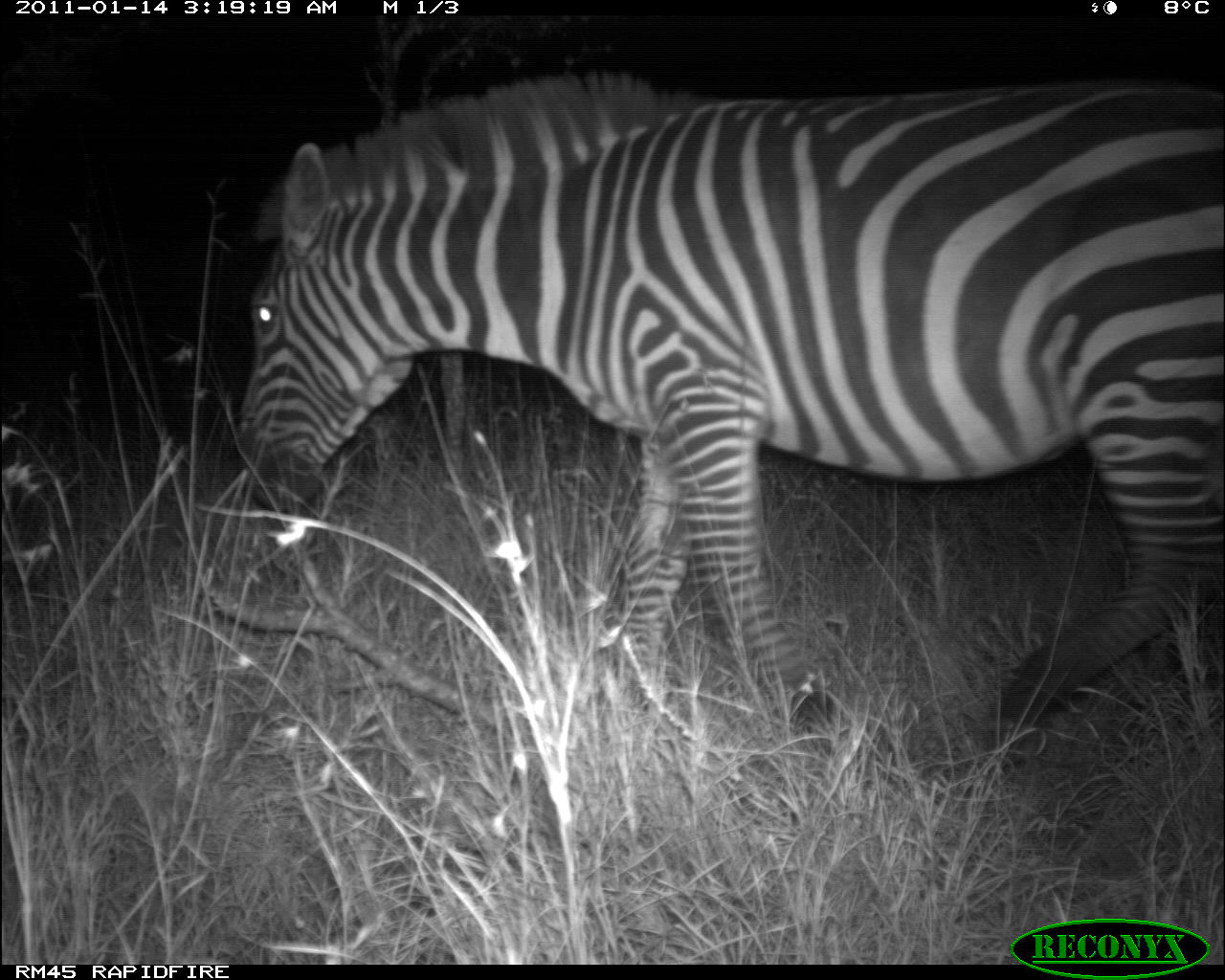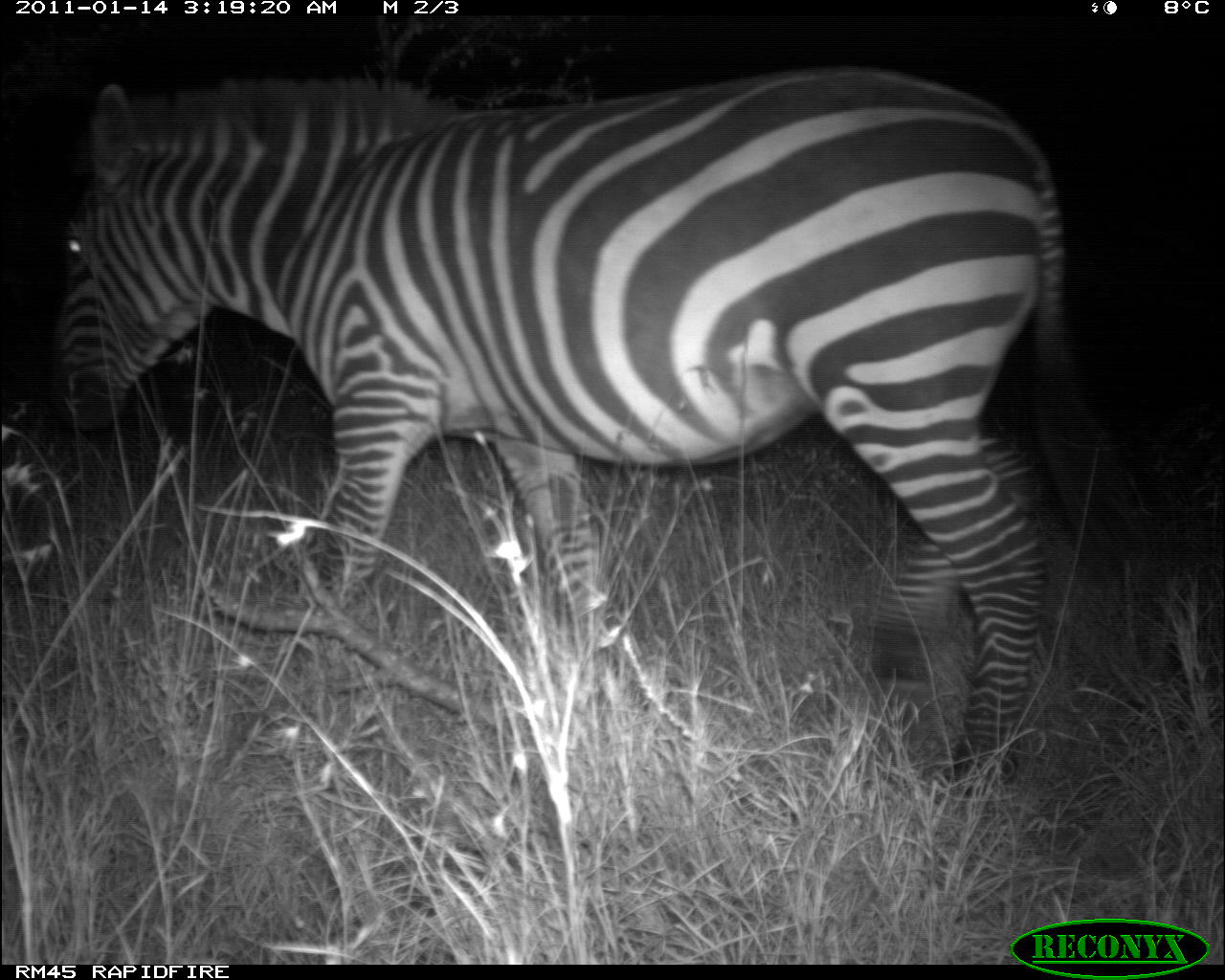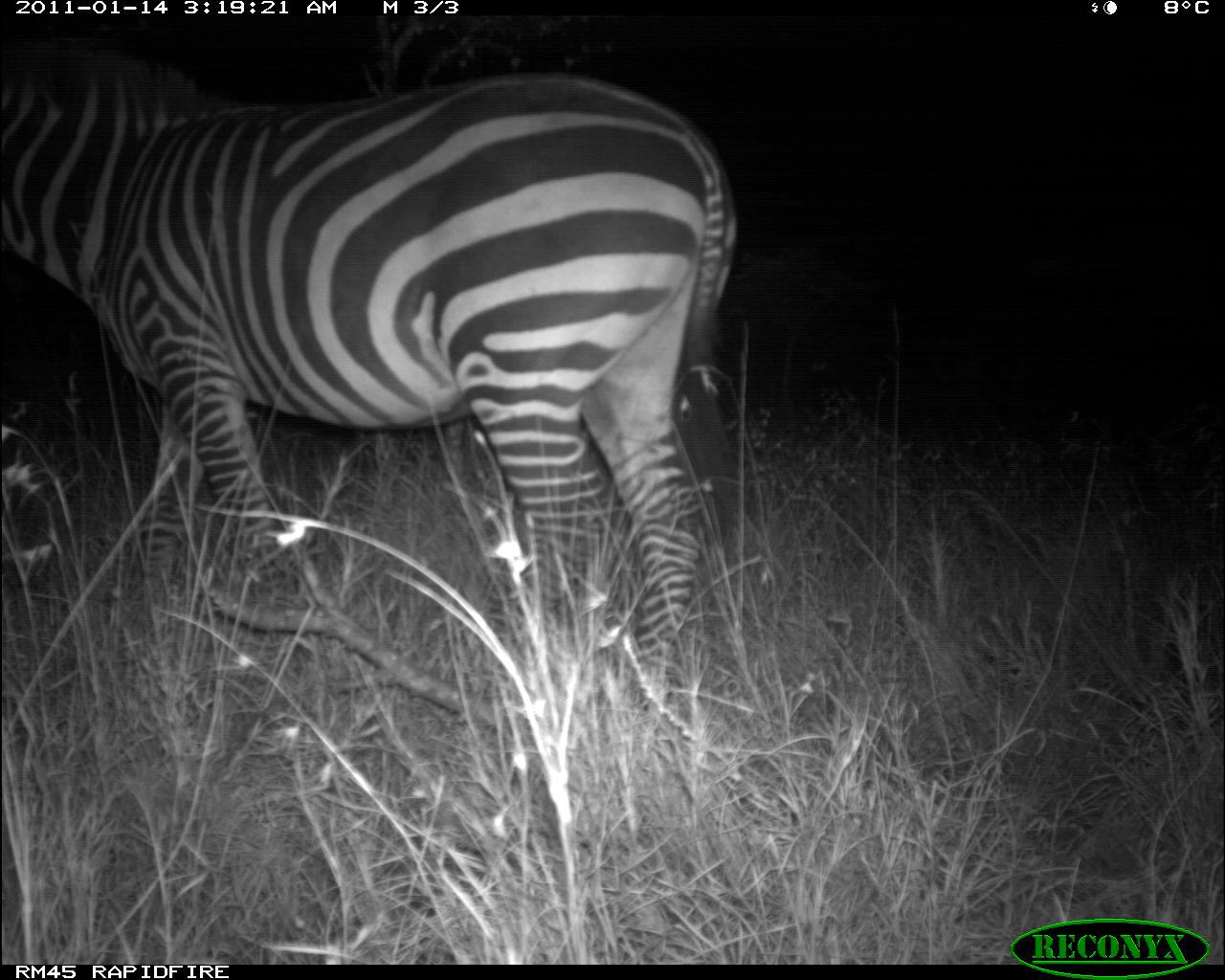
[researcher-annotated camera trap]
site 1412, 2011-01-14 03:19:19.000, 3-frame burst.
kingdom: Animalia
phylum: Chordata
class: Mammalia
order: Perissodactyla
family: Equidae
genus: Equus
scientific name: Equus quagga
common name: plains zebra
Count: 1.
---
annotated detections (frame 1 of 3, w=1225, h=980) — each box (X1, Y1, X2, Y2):
equus quagga: (235, 72, 1225, 769)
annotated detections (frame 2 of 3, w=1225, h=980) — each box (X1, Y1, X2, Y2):
equus quagga: (45, 72, 1148, 796)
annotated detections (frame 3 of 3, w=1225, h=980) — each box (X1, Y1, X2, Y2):
equus quagga: (1, 38, 744, 699)